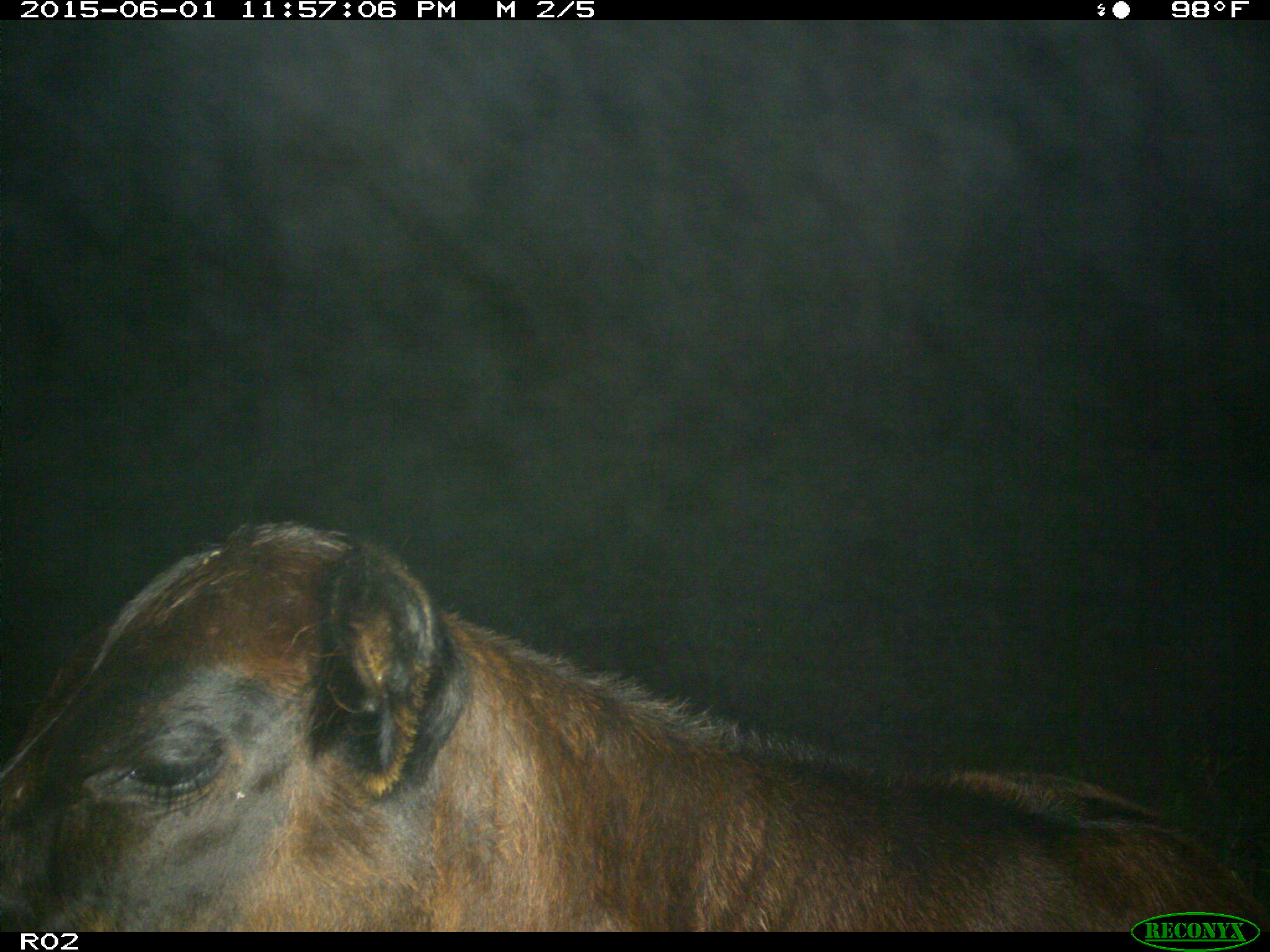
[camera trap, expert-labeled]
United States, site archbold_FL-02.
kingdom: Animalia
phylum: Chordata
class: Mammalia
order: Artiodactyla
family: Bovidae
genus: Bos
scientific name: Bos taurus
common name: domestic cow